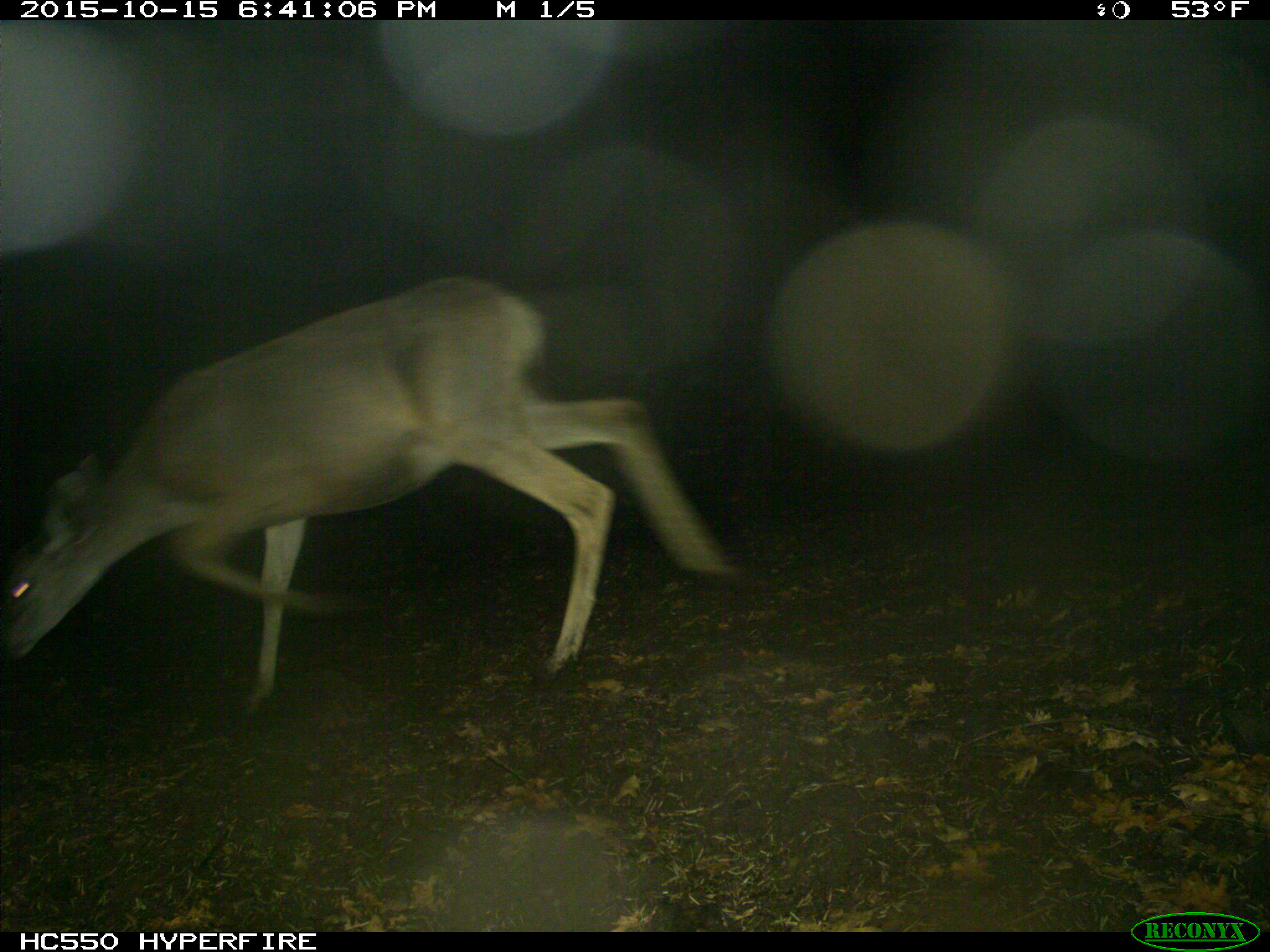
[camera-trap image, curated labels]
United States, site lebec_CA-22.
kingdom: Animalia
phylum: Chordata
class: Mammalia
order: Artiodactyla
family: Cervidae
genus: Odocoileus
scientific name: Odocoileus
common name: deer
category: unidentified deer